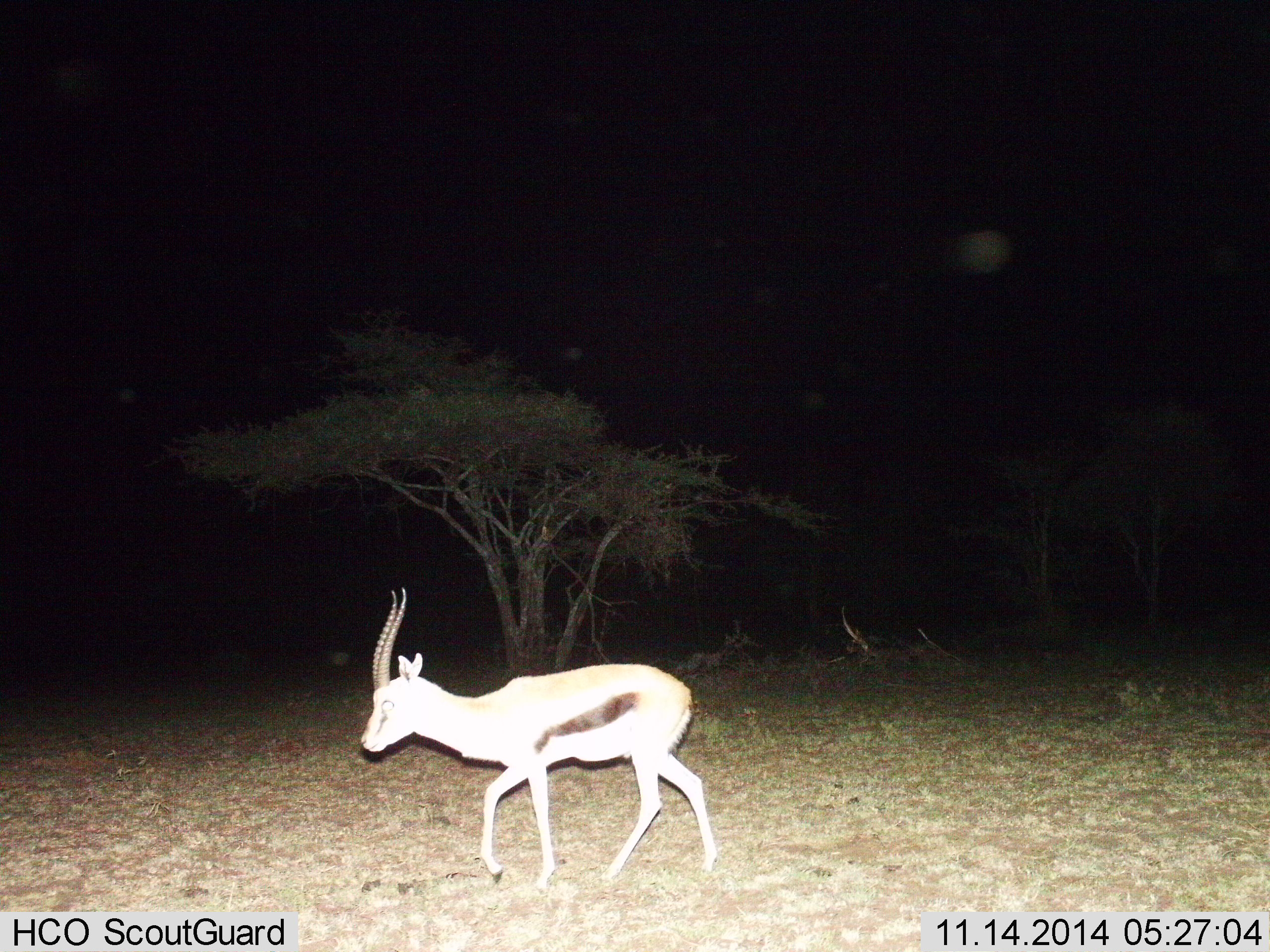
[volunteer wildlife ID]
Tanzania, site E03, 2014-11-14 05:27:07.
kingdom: Animalia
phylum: Chordata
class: Mammalia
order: Artiodactyla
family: Bovidae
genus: Eudorcas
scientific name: Eudorcas thomsonii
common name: thomson's gazelle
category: gazellethomsons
Gazellethomsons (thomson's gazelle) (Eudorcas thomsonii), count 1. Behavior (volunteer vote fractions): standing 20%, resting 0%, moving 80%, interacting 0%. Young present (vote fraction): 0%. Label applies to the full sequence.